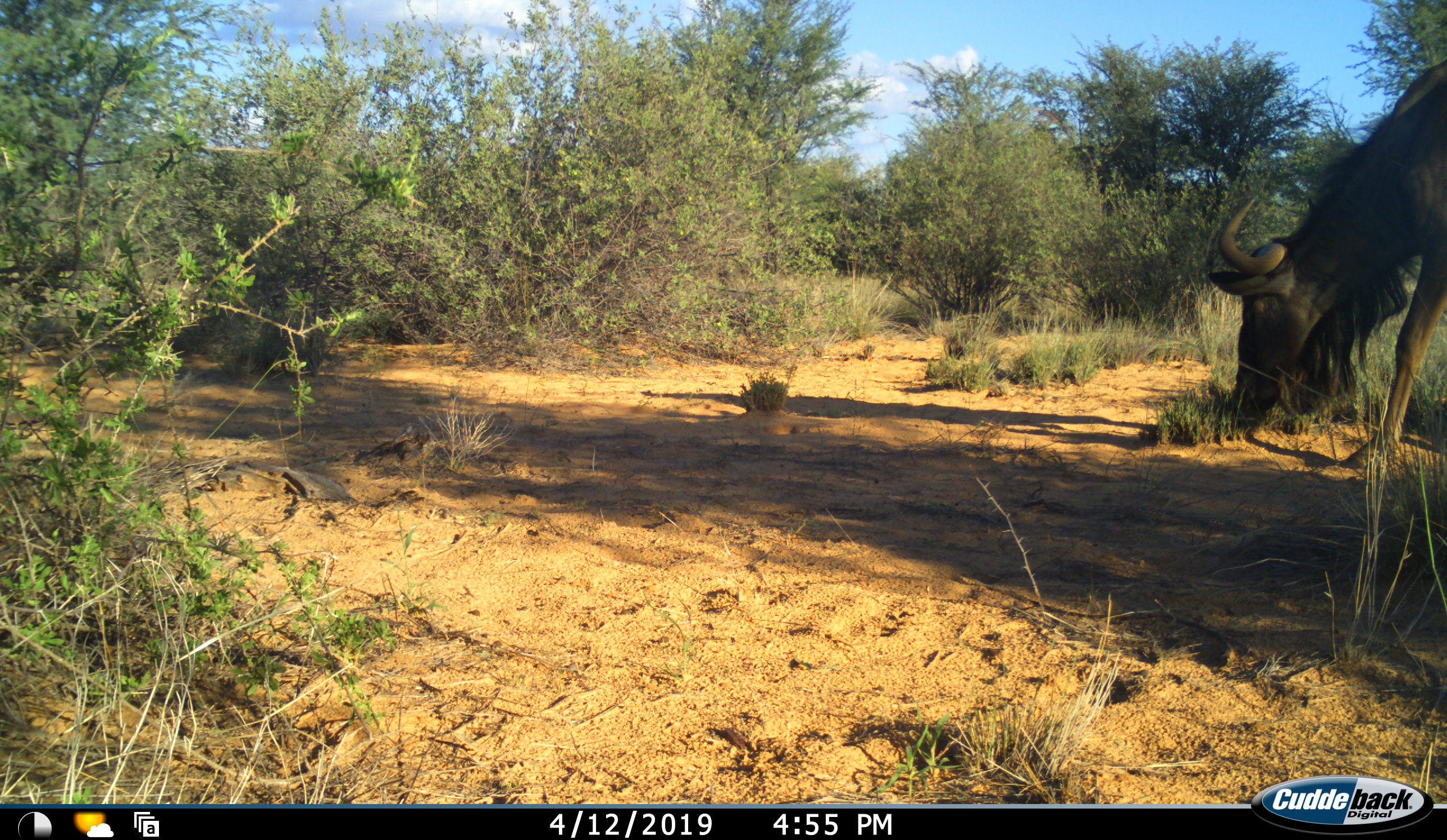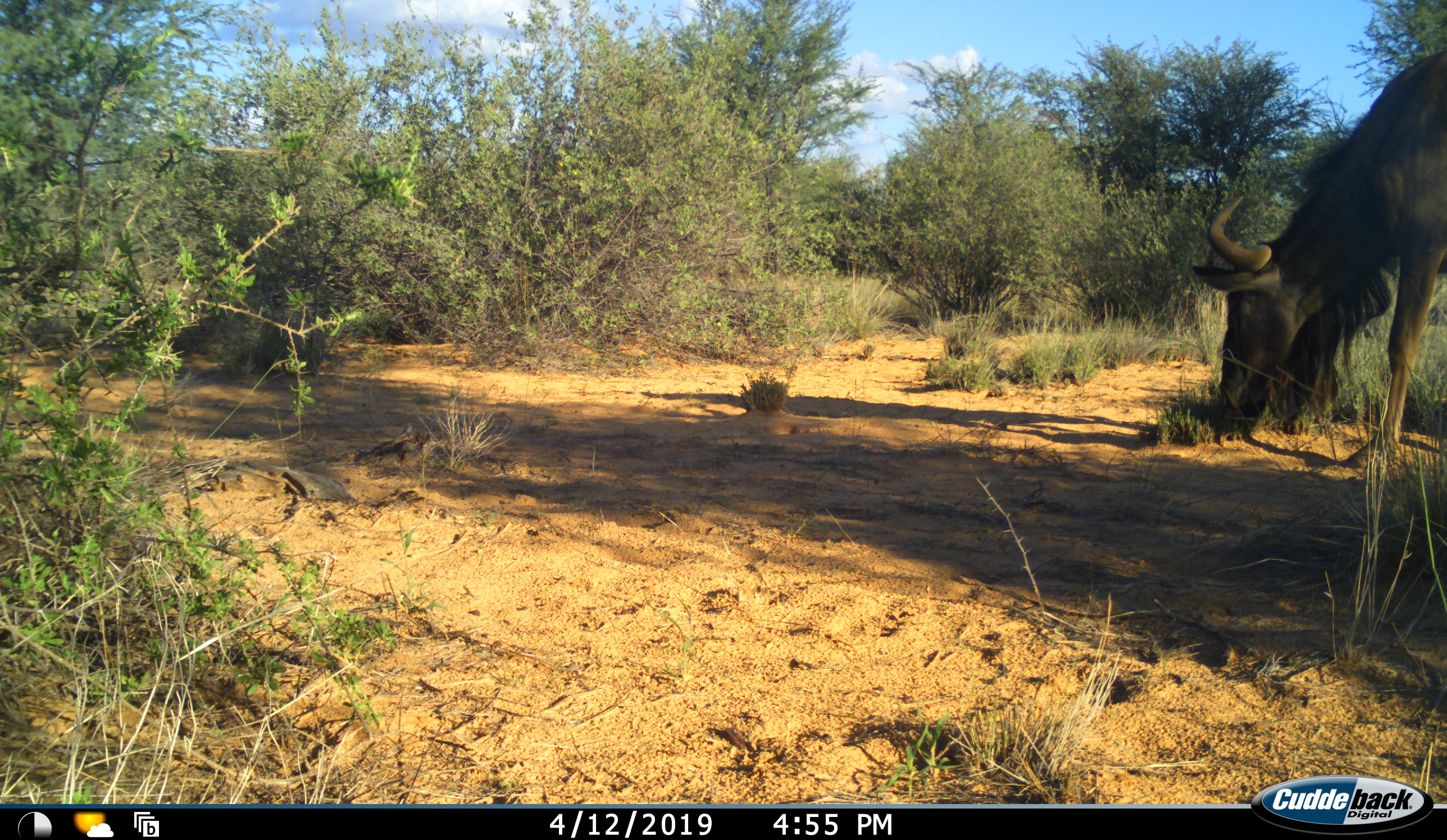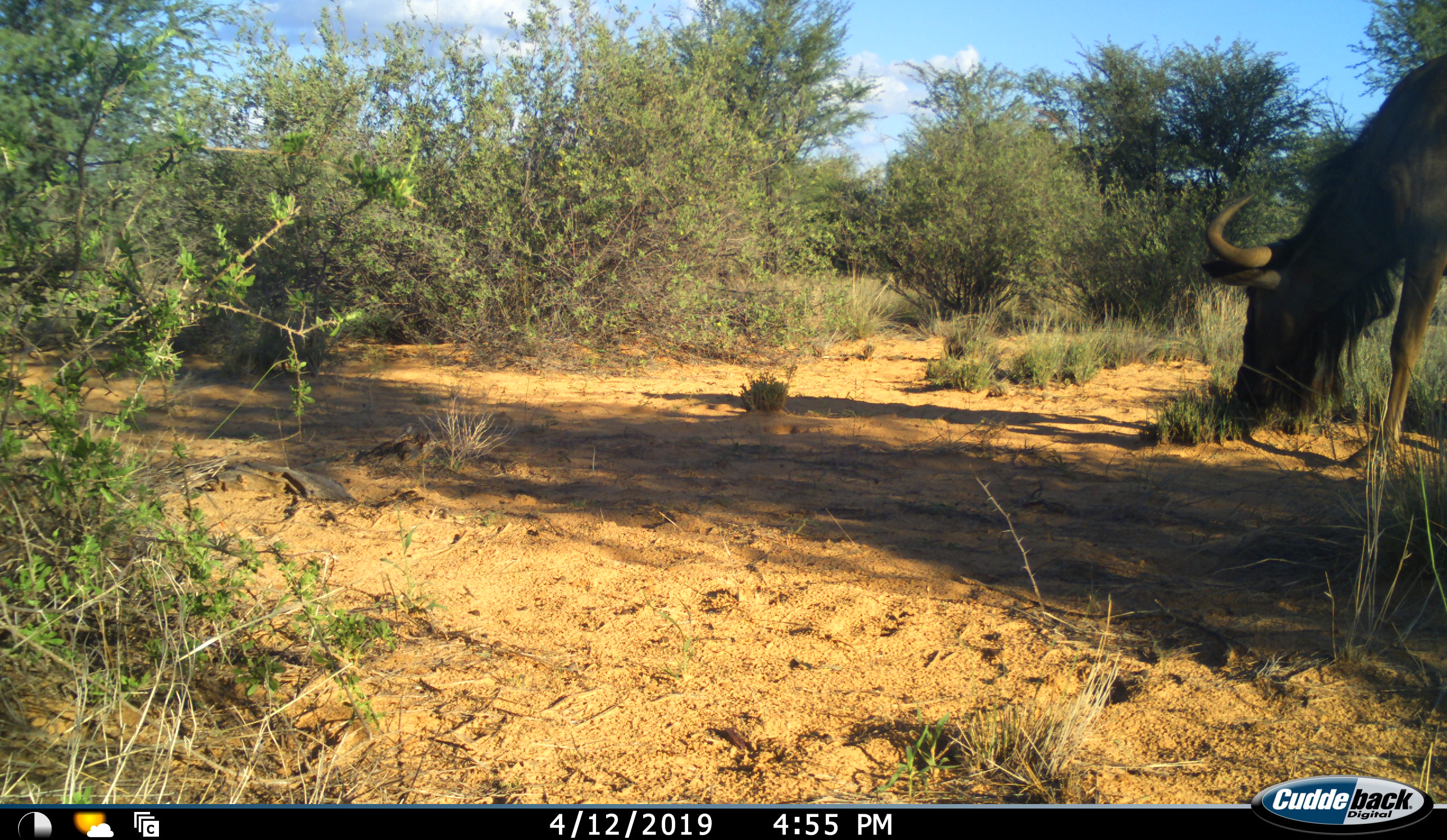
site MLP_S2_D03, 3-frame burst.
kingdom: Animalia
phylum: Chordata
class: Mammalia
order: Artiodactyla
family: Bovidae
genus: Connochaetes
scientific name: Connochaetes taurinus taurinus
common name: blue wildebeest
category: wildebeestblue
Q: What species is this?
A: Wildebeestblue (blue wildebeest) (Connochaetes taurinus taurinus).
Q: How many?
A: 1.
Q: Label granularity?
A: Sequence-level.